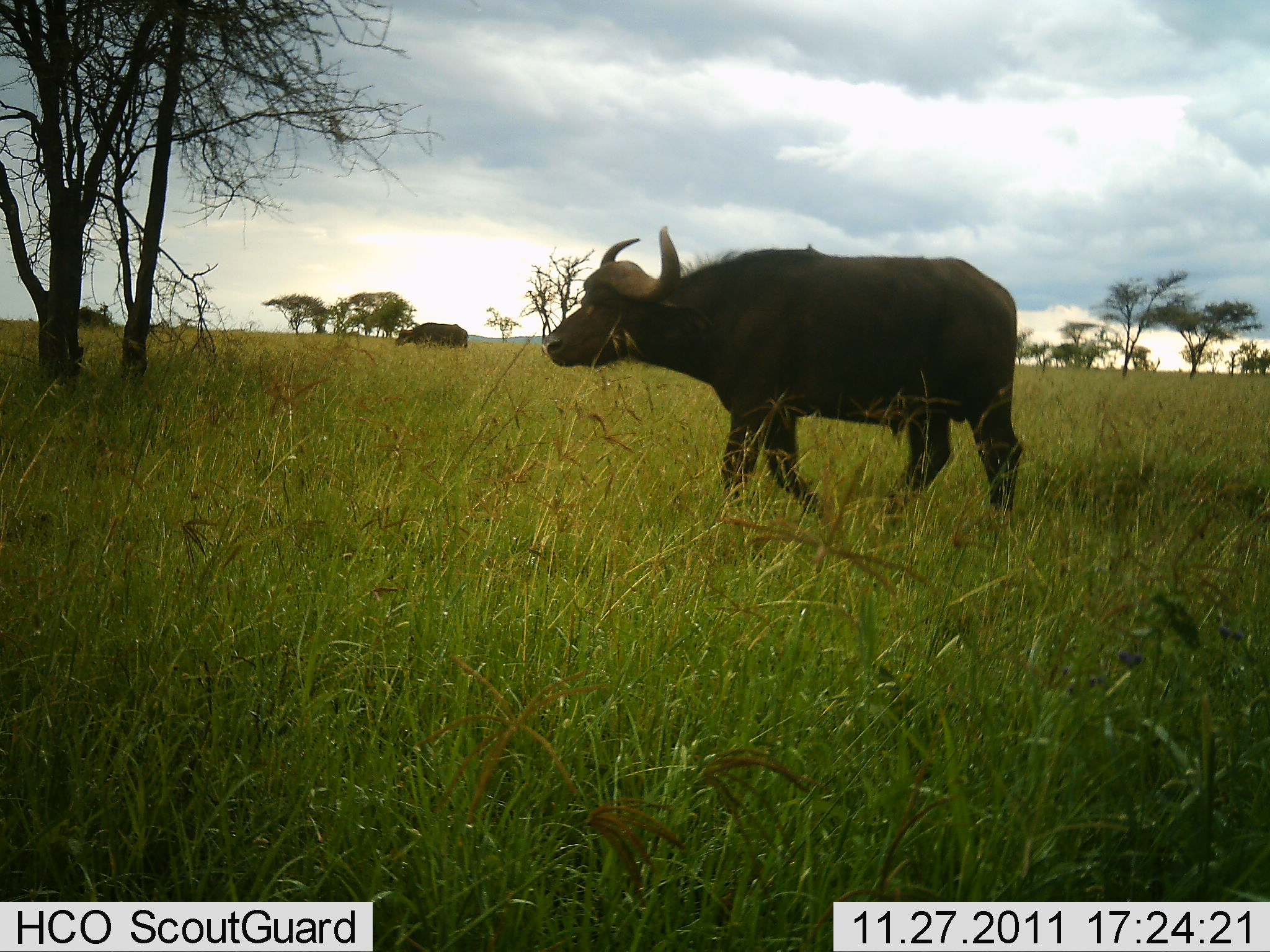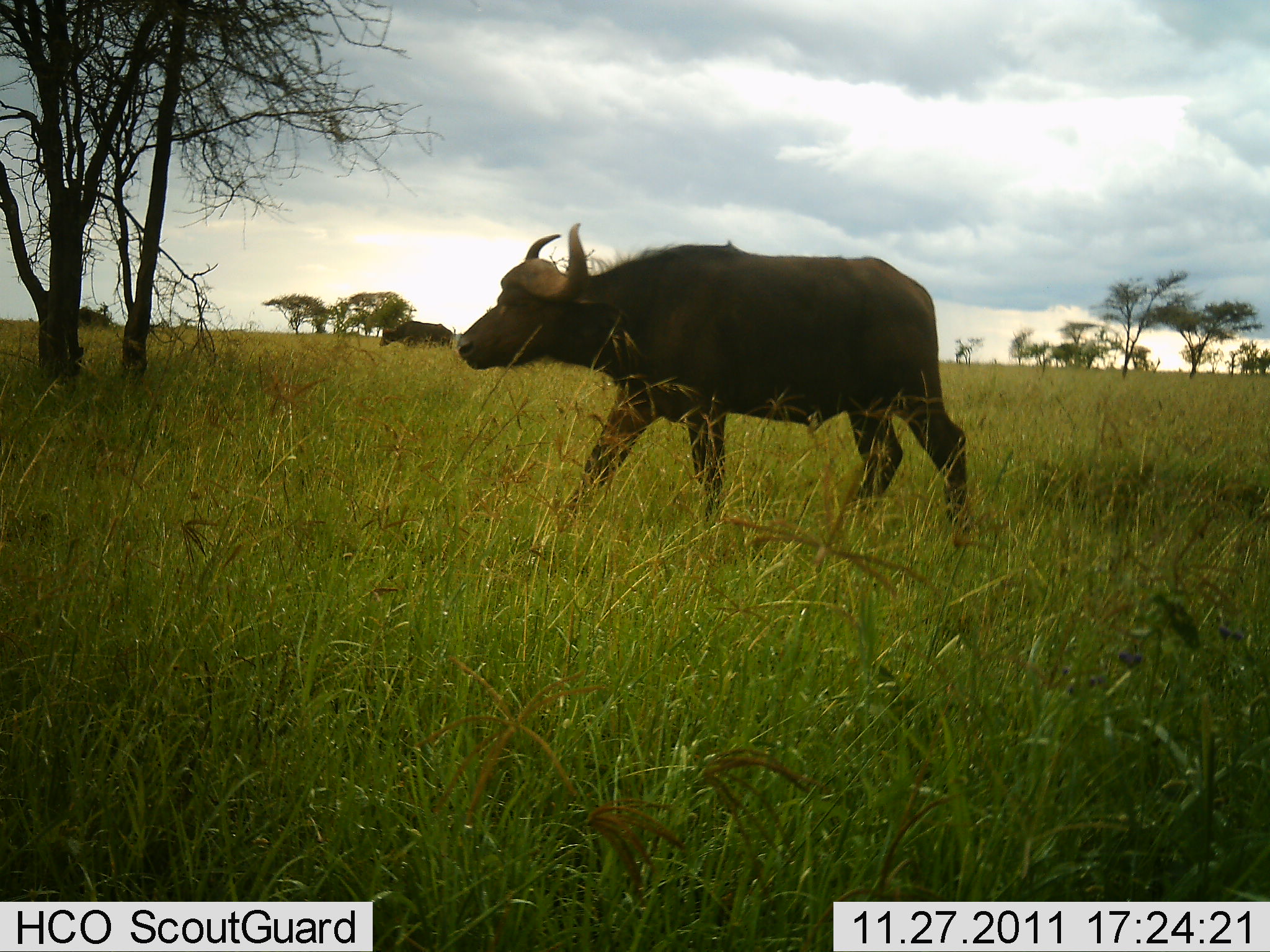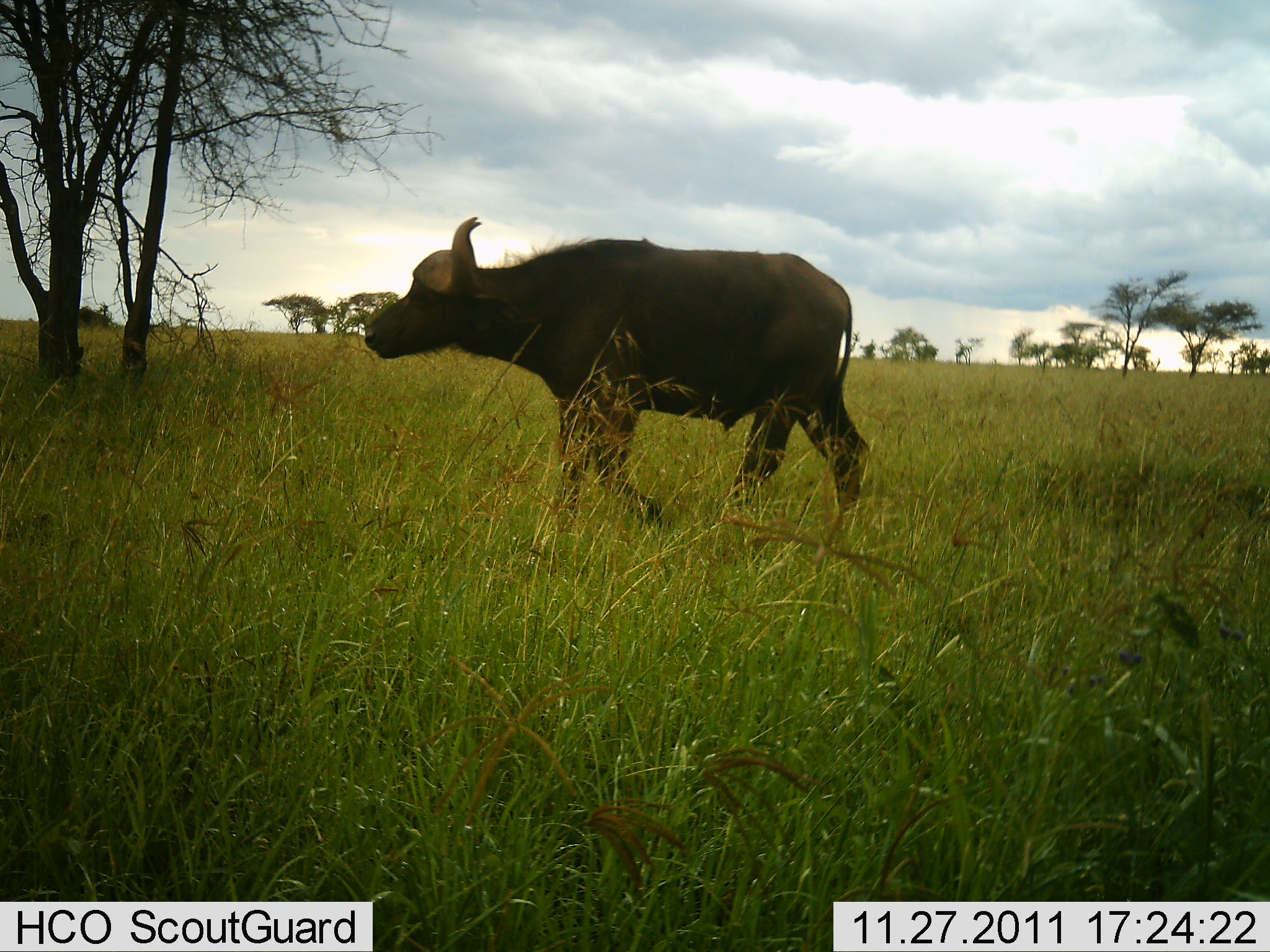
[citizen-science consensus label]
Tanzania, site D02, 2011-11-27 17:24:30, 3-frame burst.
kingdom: Animalia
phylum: Chordata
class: Mammalia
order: Artiodactyla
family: Bovidae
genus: Syncerus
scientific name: Syncerus caffer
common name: cape buffalo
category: buffalo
Buffalo (cape buffalo) (Syncerus caffer), count 2. Behavior (volunteer vote fractions): standing 0%, resting 0%, moving 100%, interacting 0%. Young present (vote fraction): 0%. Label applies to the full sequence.